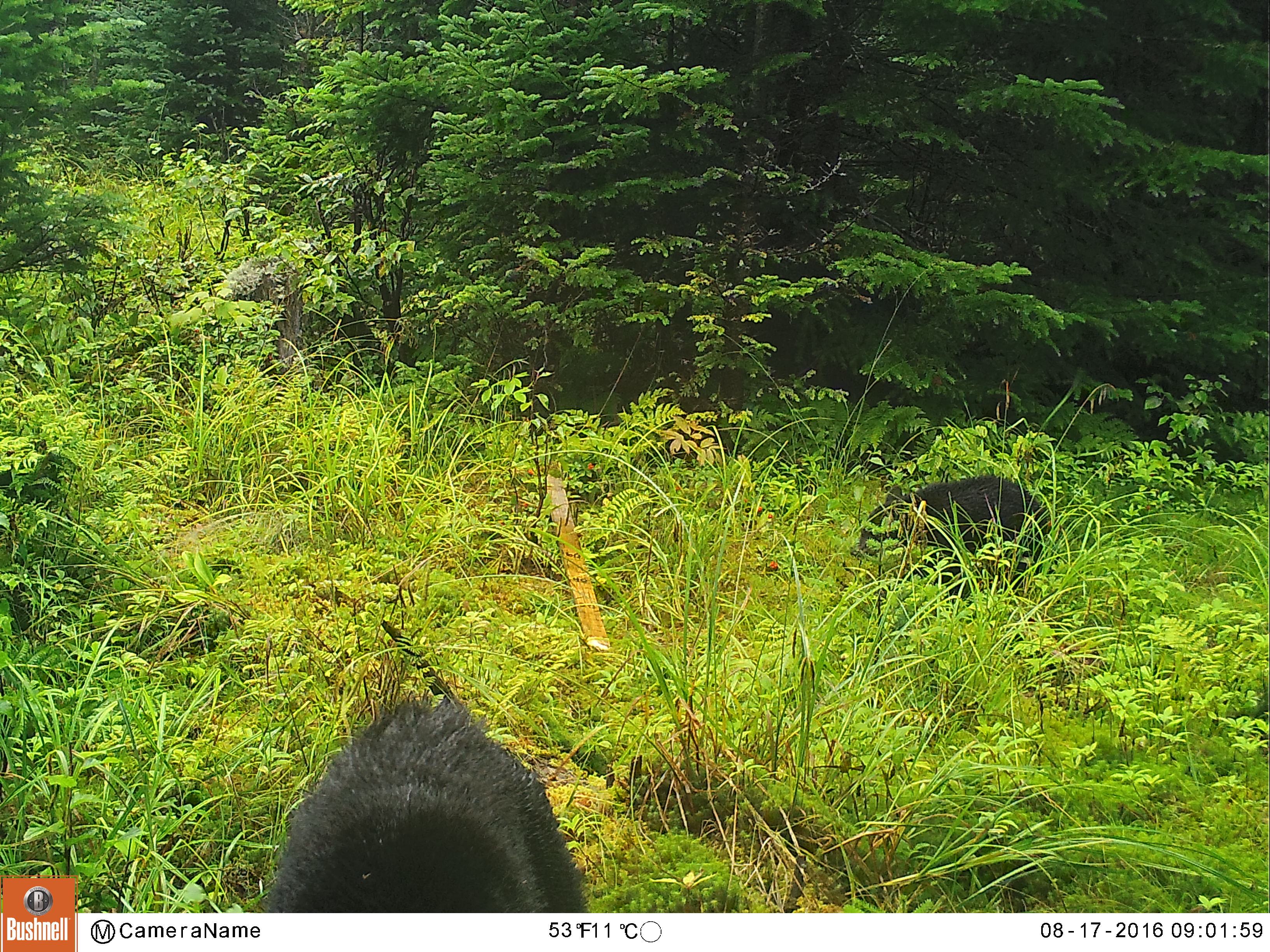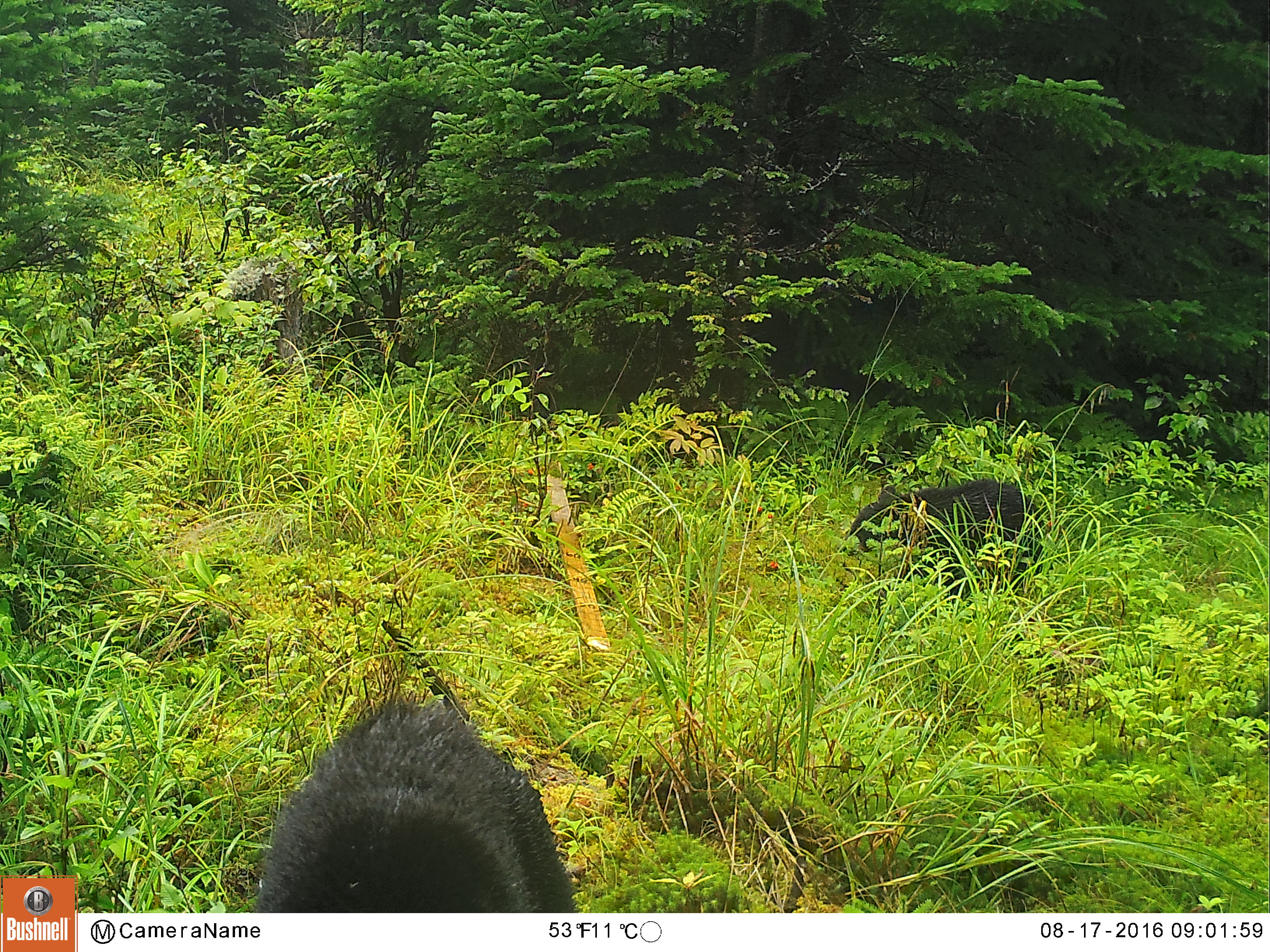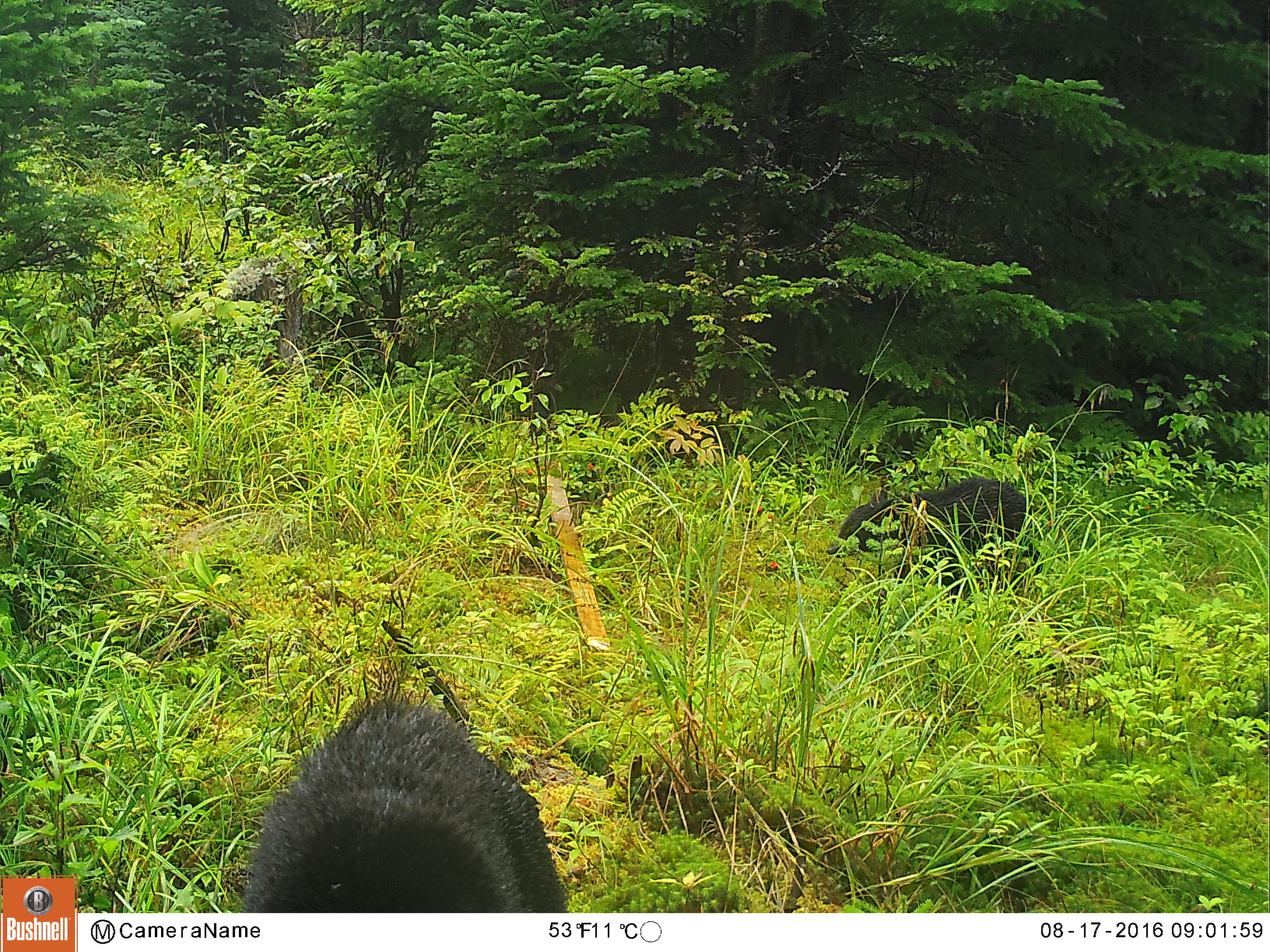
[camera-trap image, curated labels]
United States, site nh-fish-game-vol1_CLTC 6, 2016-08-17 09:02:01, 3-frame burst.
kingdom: Animalia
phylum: Chordata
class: Mammalia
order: Carnivora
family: Ursidae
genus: Ursus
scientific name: Ursus americanus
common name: black bear